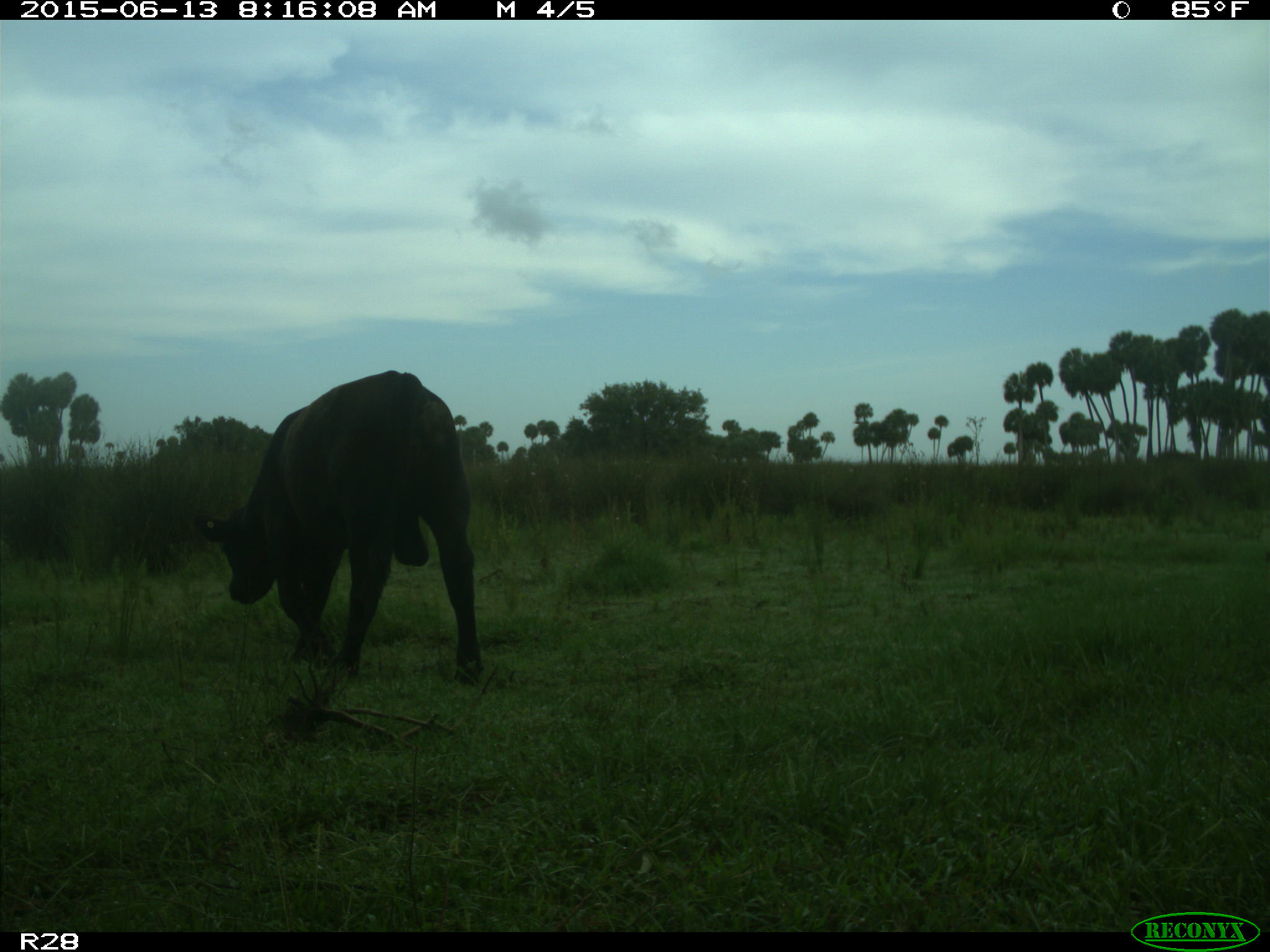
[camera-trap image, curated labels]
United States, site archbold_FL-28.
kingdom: Animalia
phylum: Chordata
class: Mammalia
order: Artiodactyla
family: Bovidae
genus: Bos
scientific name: Bos taurus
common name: domestic cow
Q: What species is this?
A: Bos taurus (domestic cow).